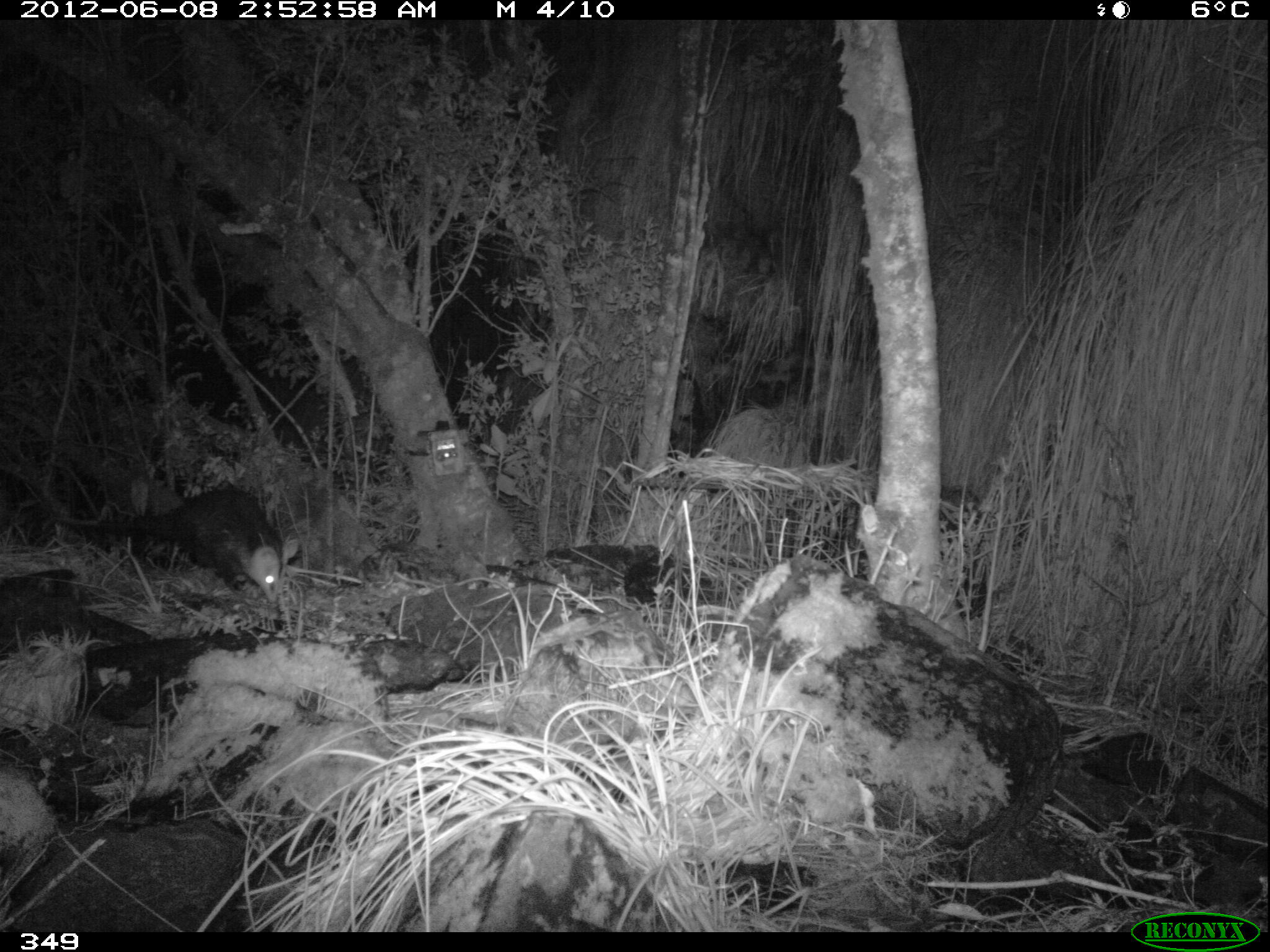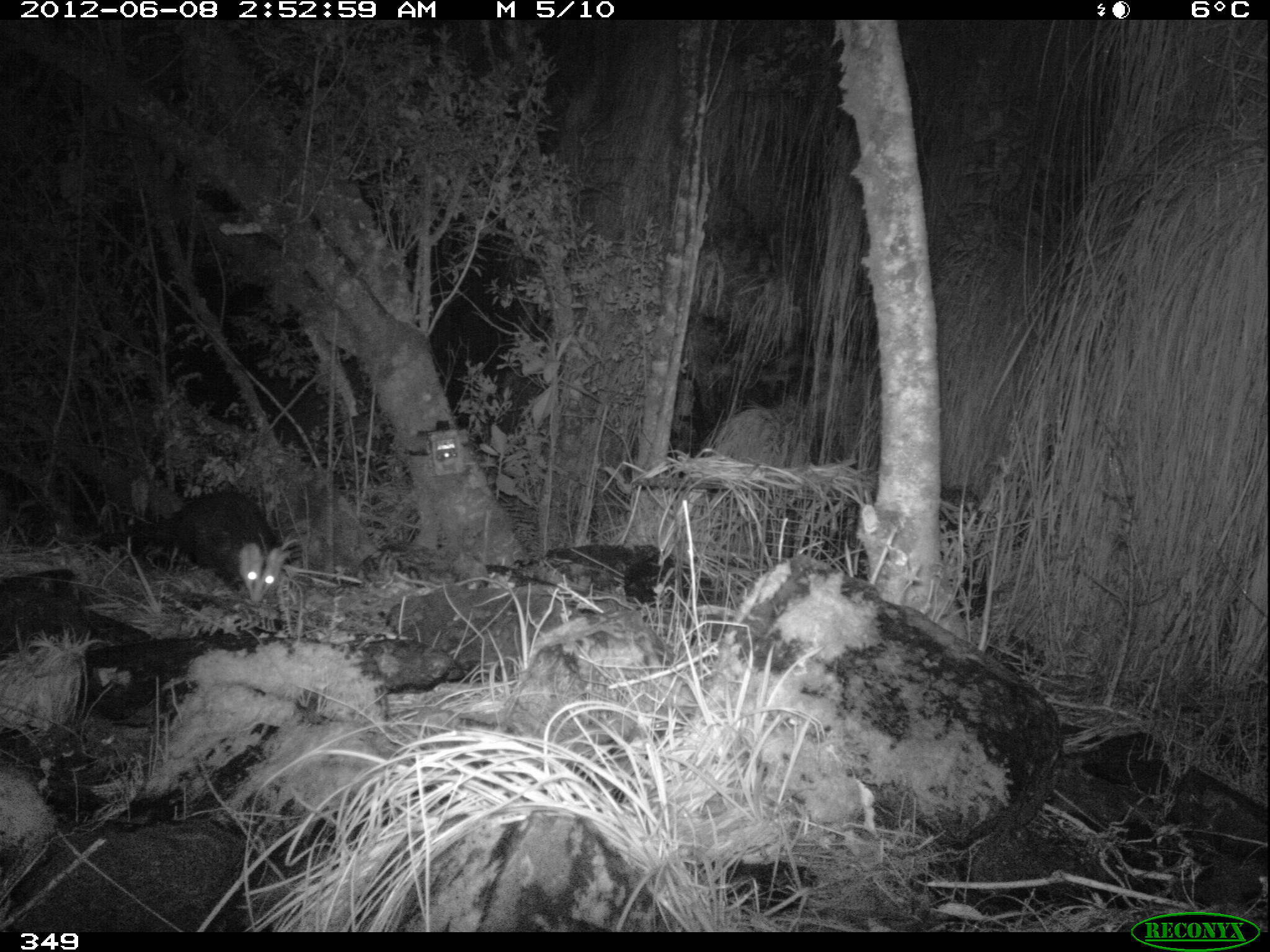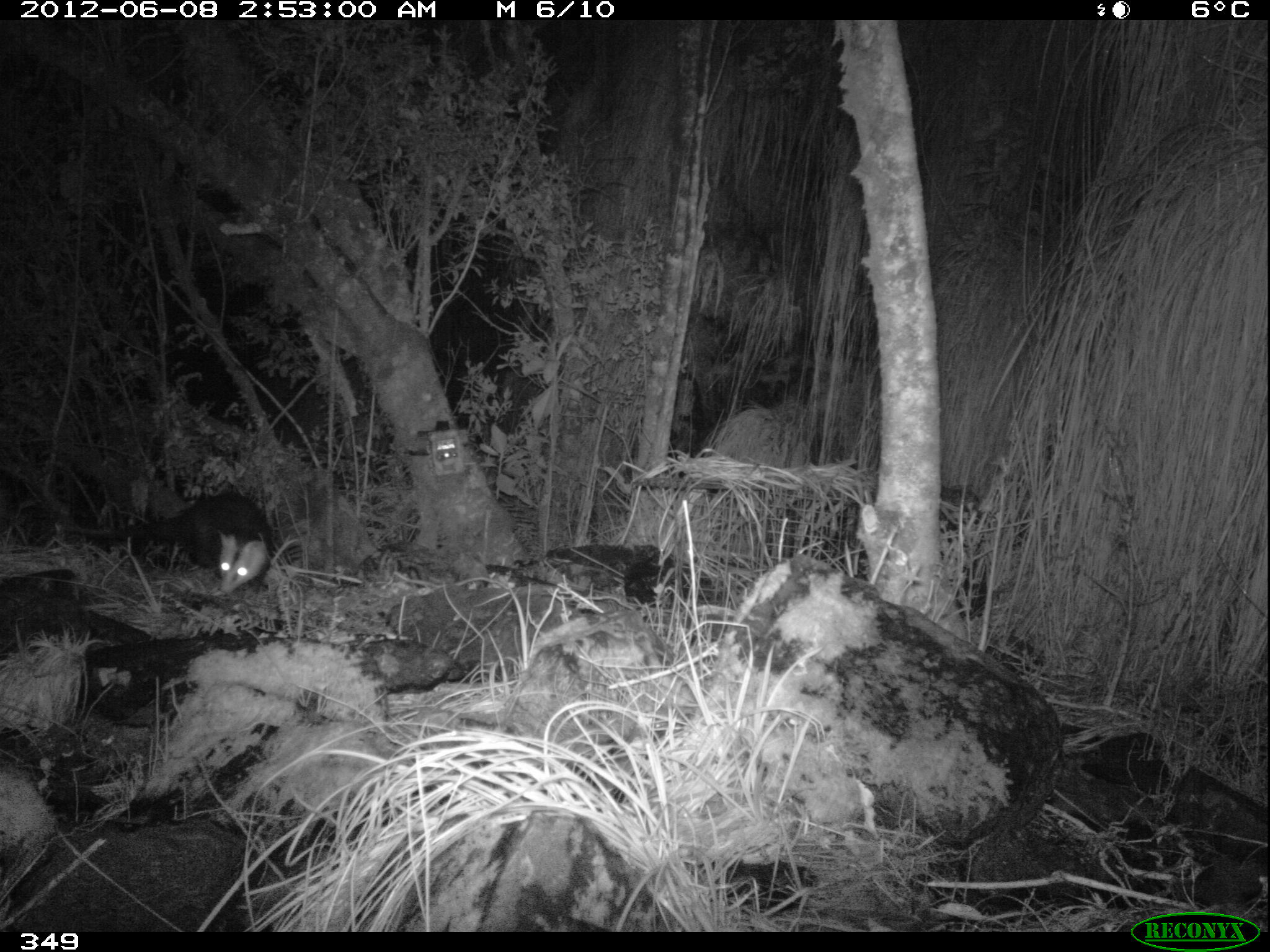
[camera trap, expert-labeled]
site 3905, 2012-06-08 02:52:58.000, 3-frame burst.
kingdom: Animalia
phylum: Chordata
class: Mammalia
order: Didelphimorphia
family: Didelphidae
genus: Didelphis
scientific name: Didelphis pernigra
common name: andean white-eared opossum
Didelphis pernigra (andean white-eared opossum).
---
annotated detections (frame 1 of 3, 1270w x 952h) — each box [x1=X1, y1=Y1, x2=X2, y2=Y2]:
didelphis pernigra: [x1=43, y1=486, x2=281, y2=606]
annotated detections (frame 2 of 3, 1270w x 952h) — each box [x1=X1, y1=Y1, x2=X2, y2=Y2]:
didelphis pernigra: [x1=68, y1=490, x2=284, y2=601]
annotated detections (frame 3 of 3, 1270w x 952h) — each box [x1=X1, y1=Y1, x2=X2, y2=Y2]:
didelphis pernigra: [x1=67, y1=490, x2=271, y2=595]